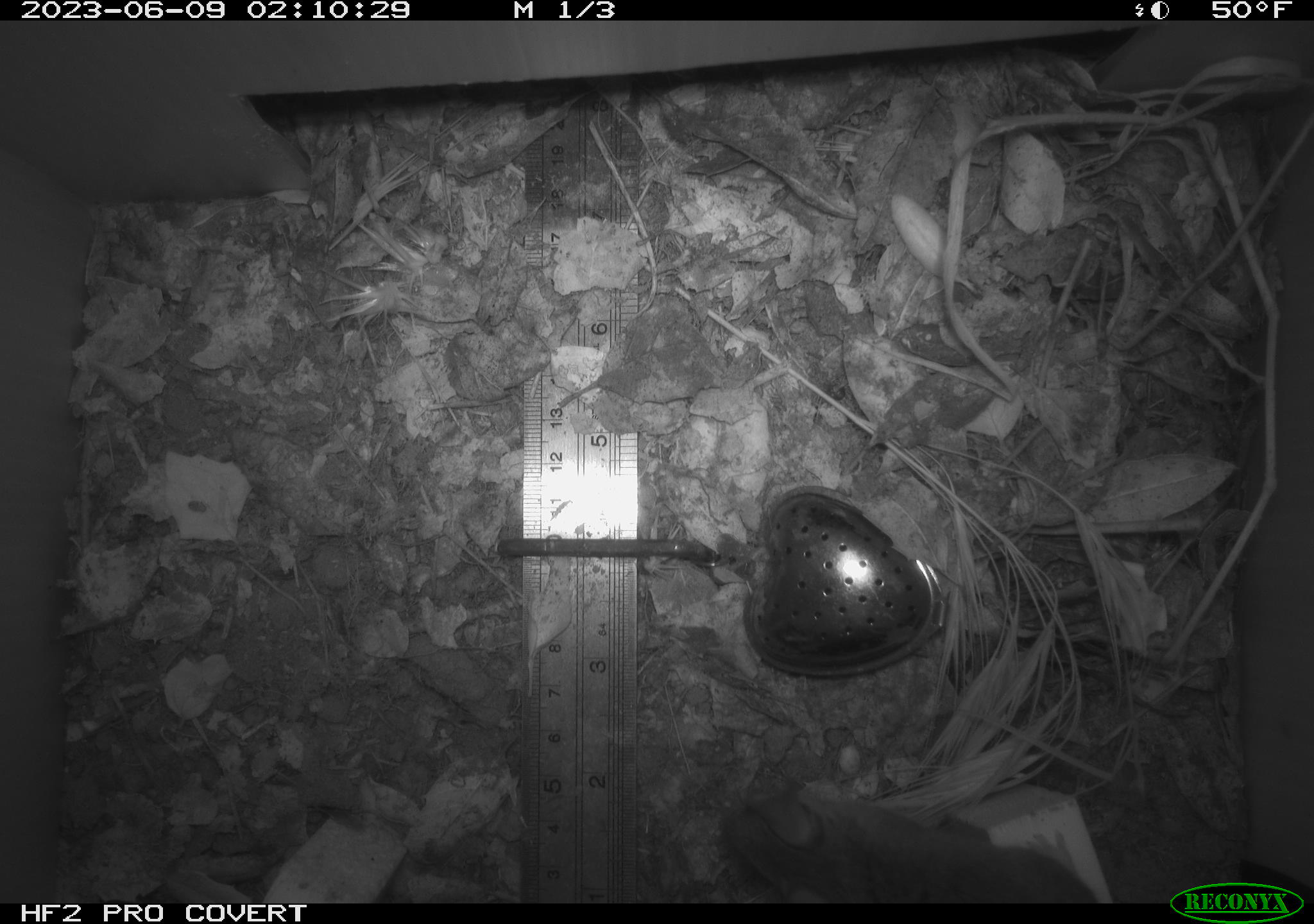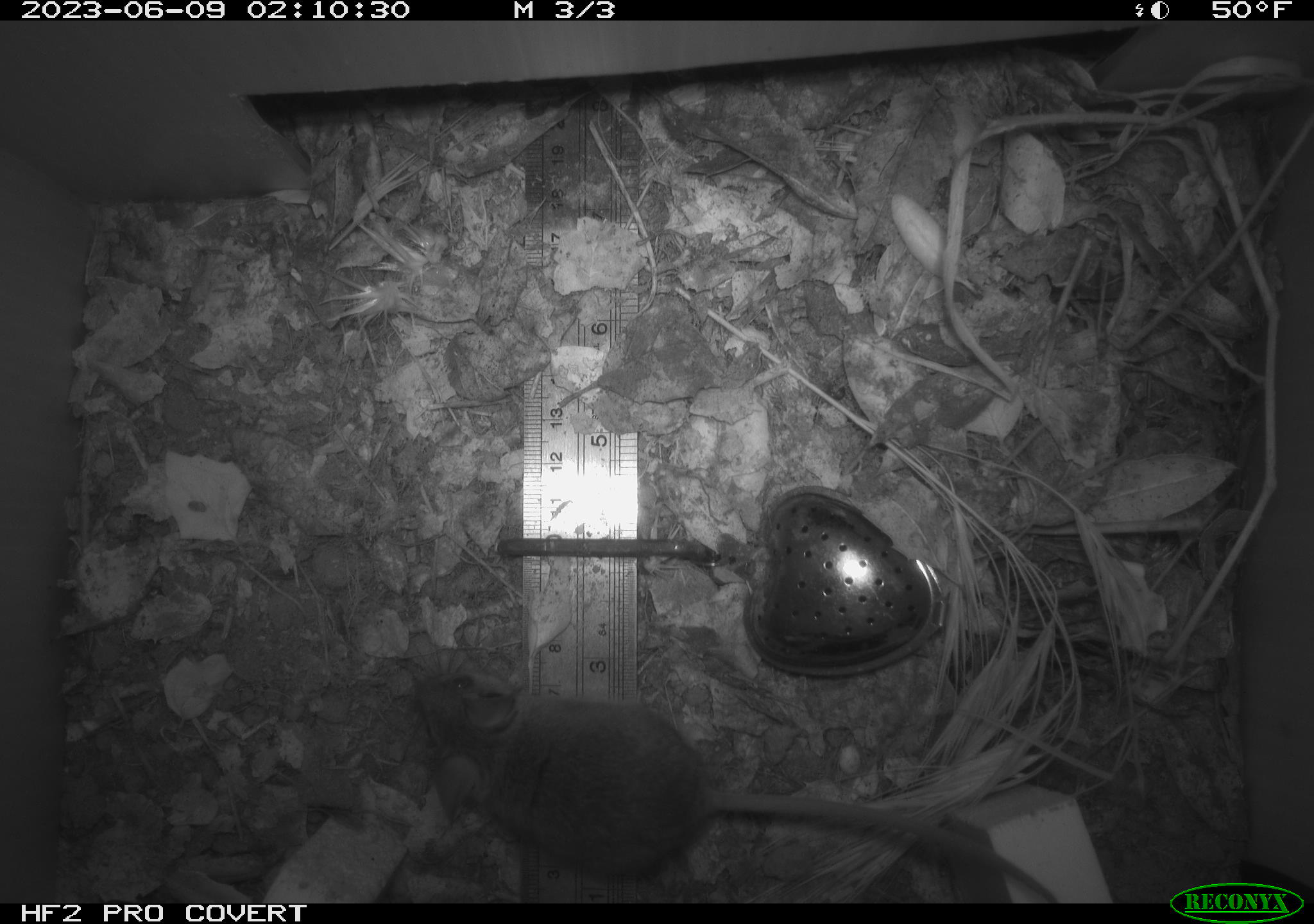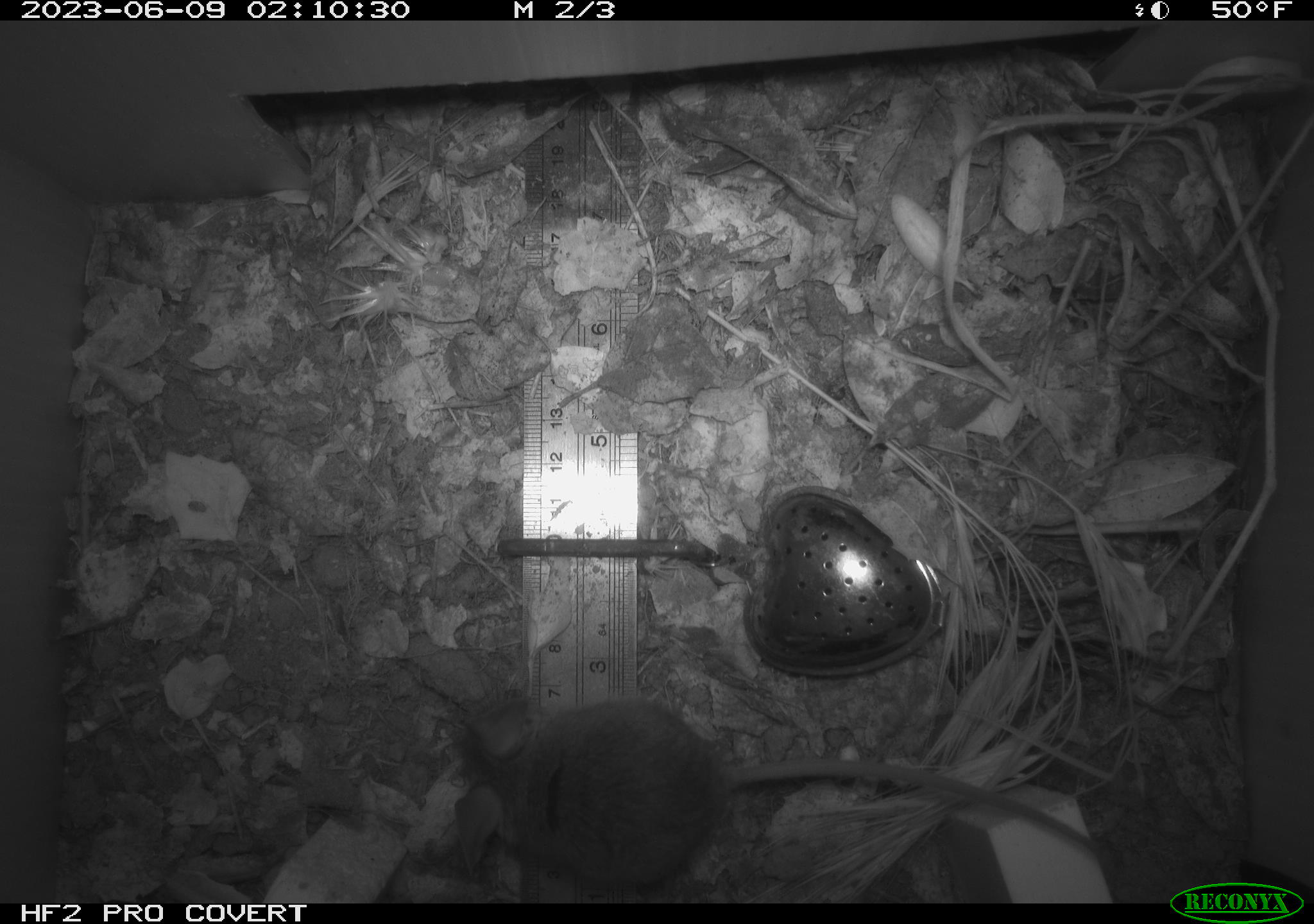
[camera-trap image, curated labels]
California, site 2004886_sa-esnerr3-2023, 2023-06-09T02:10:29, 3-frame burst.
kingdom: Animalia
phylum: Chordata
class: Mammalia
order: Rodentia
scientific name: Rodentia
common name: mouse species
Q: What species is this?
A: Mouse species (Rodentia).